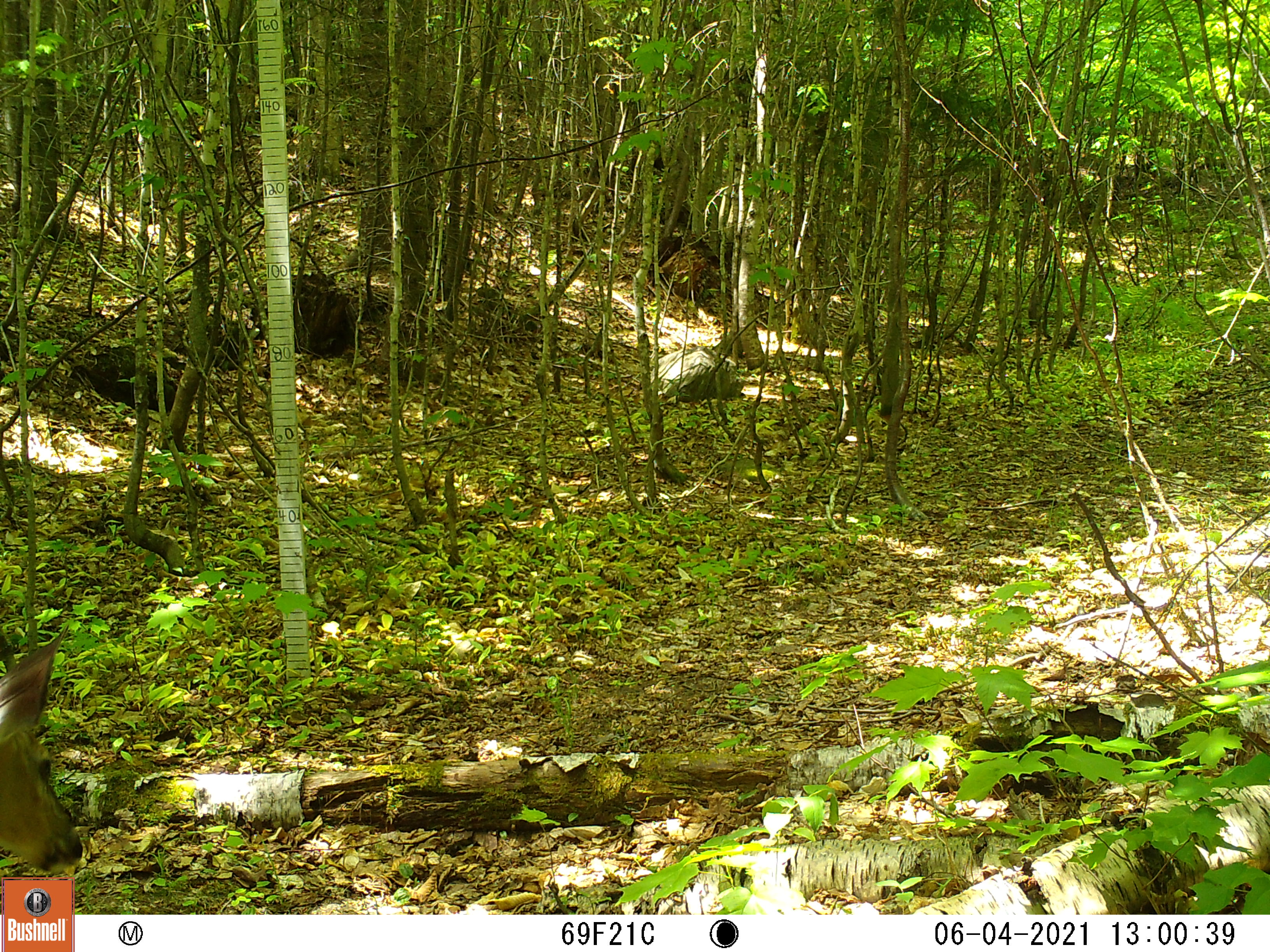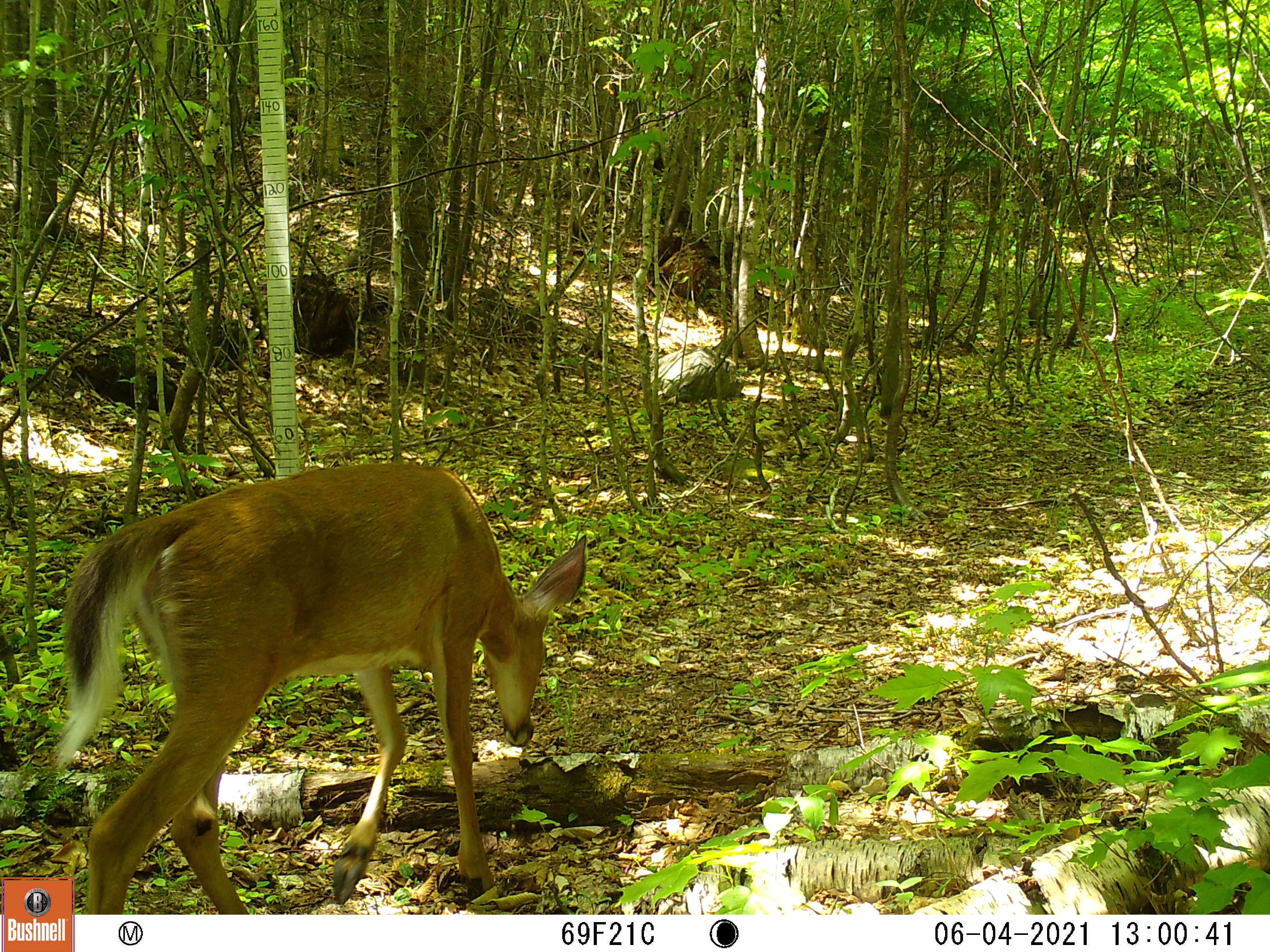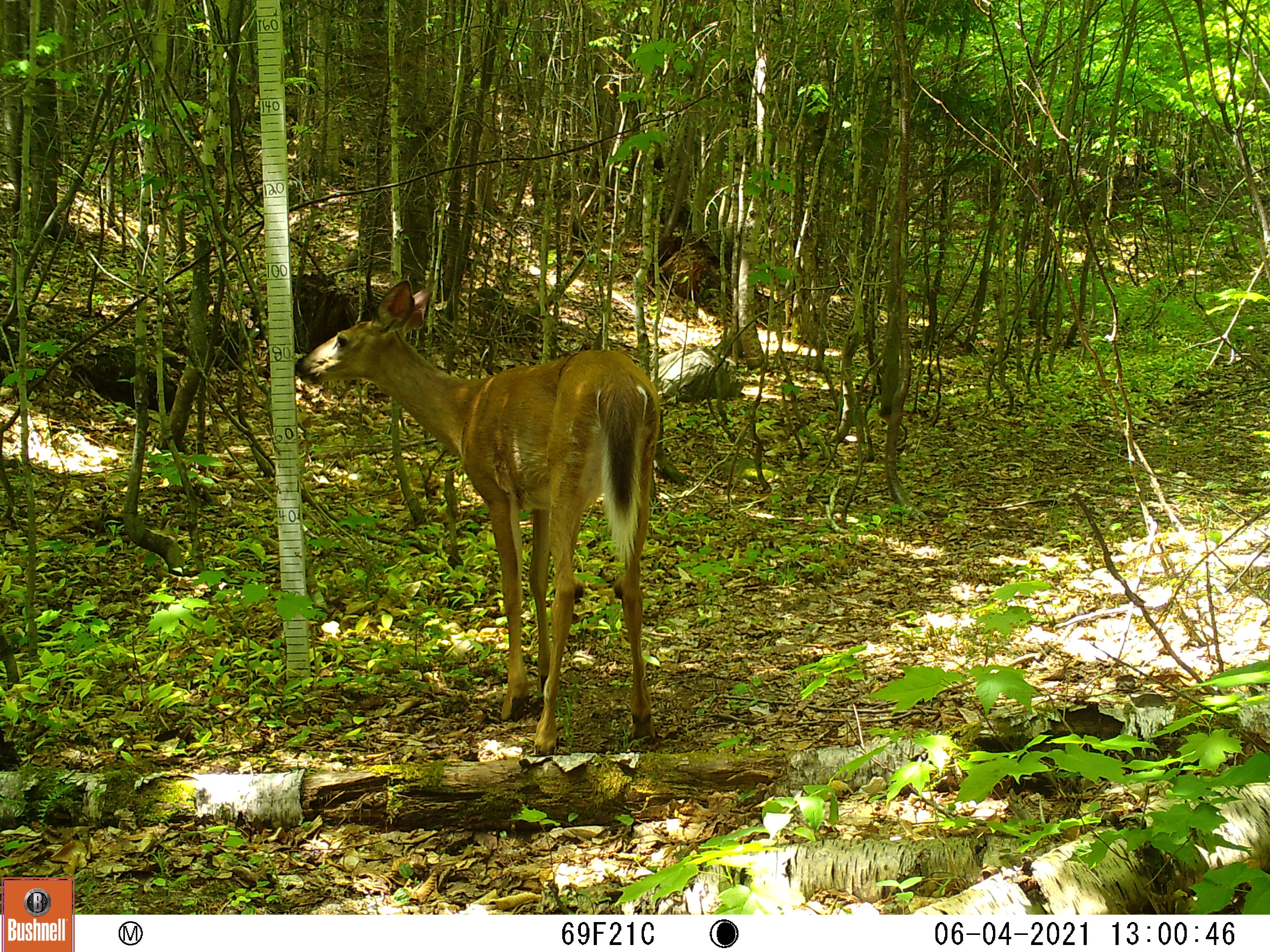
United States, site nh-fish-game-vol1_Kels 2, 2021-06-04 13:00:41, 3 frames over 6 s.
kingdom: Animalia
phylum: Chordata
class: Mammalia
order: Artiodactyla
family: Cervidae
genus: Odocoileus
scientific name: Odocoileus virginianus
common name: white-tailed deer